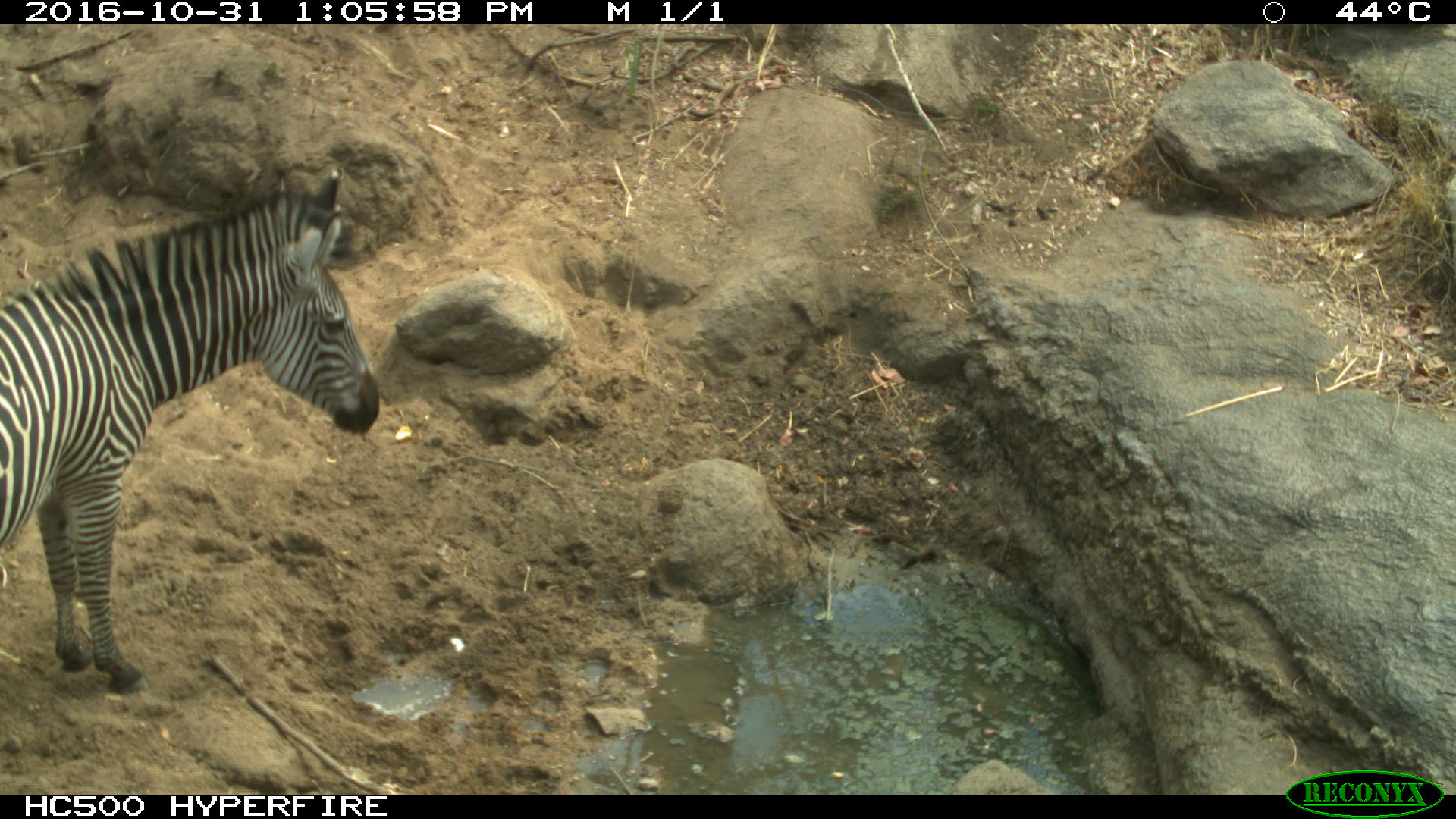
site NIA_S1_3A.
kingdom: Animalia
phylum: Chordata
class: Mammalia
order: Perissodactyla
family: Equidae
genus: Equus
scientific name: Equus quagga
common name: plains zebra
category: zebraplains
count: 1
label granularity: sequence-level